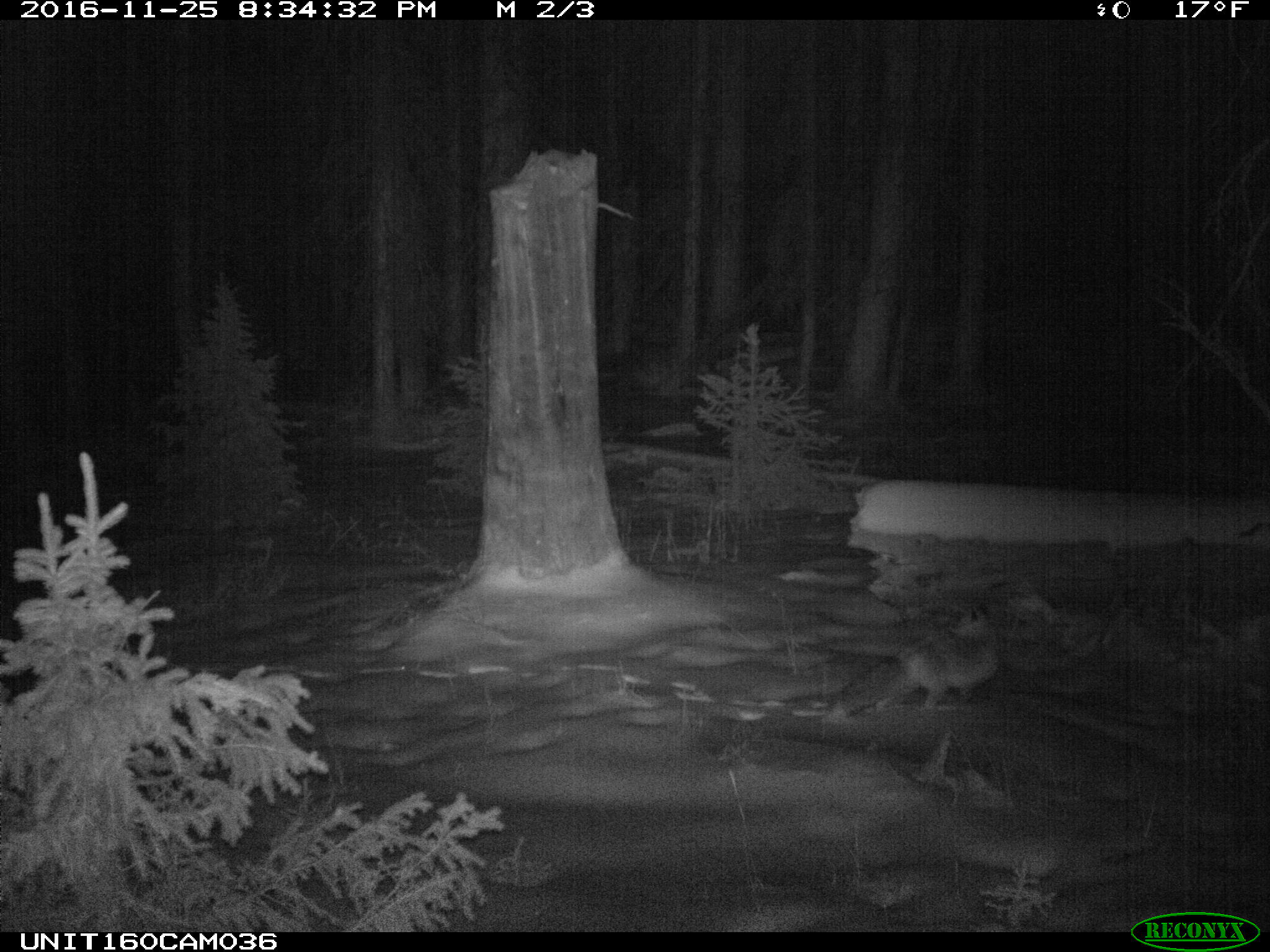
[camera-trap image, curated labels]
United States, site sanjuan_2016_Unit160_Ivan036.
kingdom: Animalia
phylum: Chordata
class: Mammalia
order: Carnivora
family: Canidae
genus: Vulpes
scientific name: Vulpes vulpes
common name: red fox